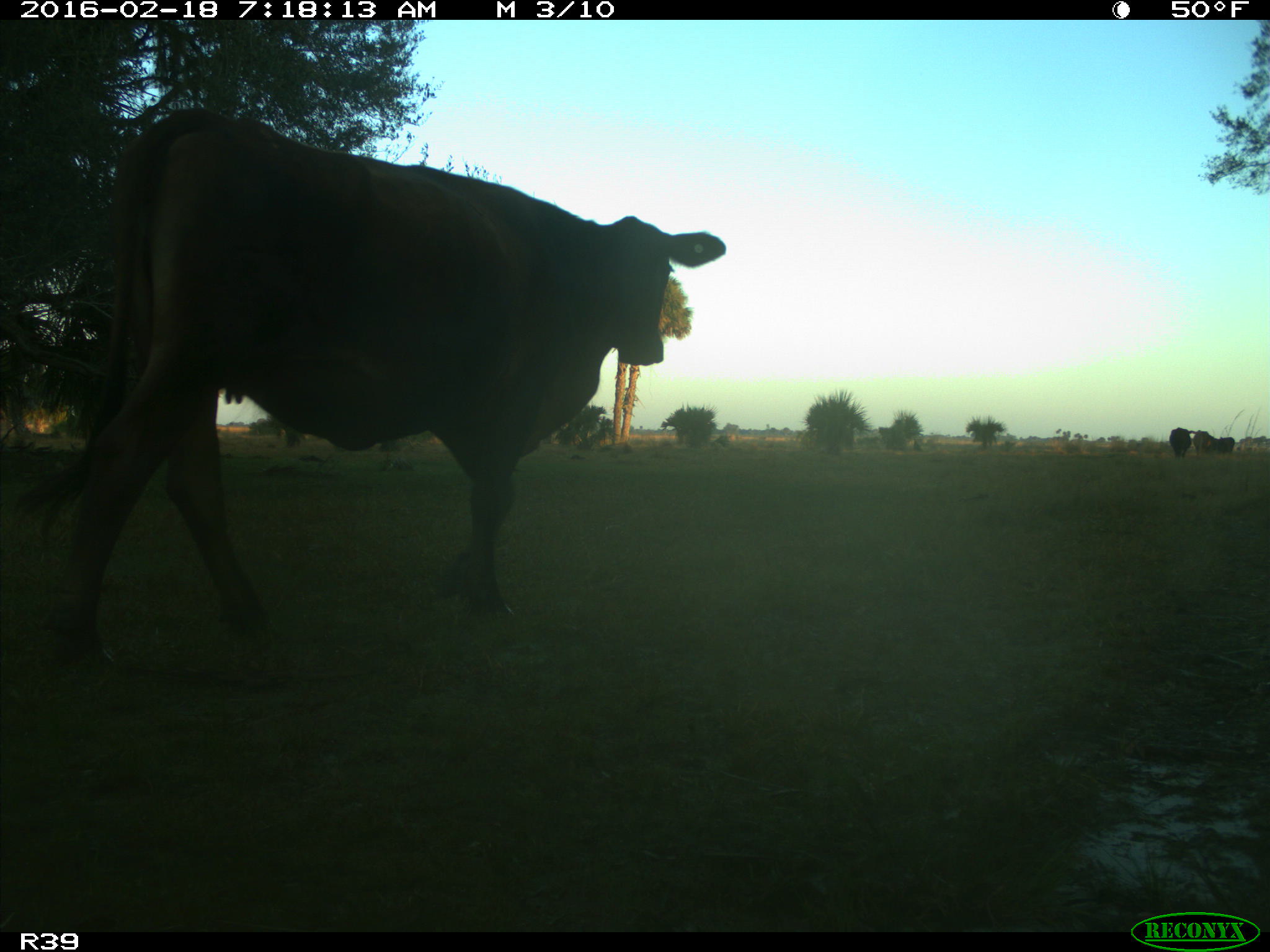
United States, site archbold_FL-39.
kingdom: Animalia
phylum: Chordata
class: Mammalia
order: Artiodactyla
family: Bovidae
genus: Bos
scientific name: Bos taurus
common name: domestic cow